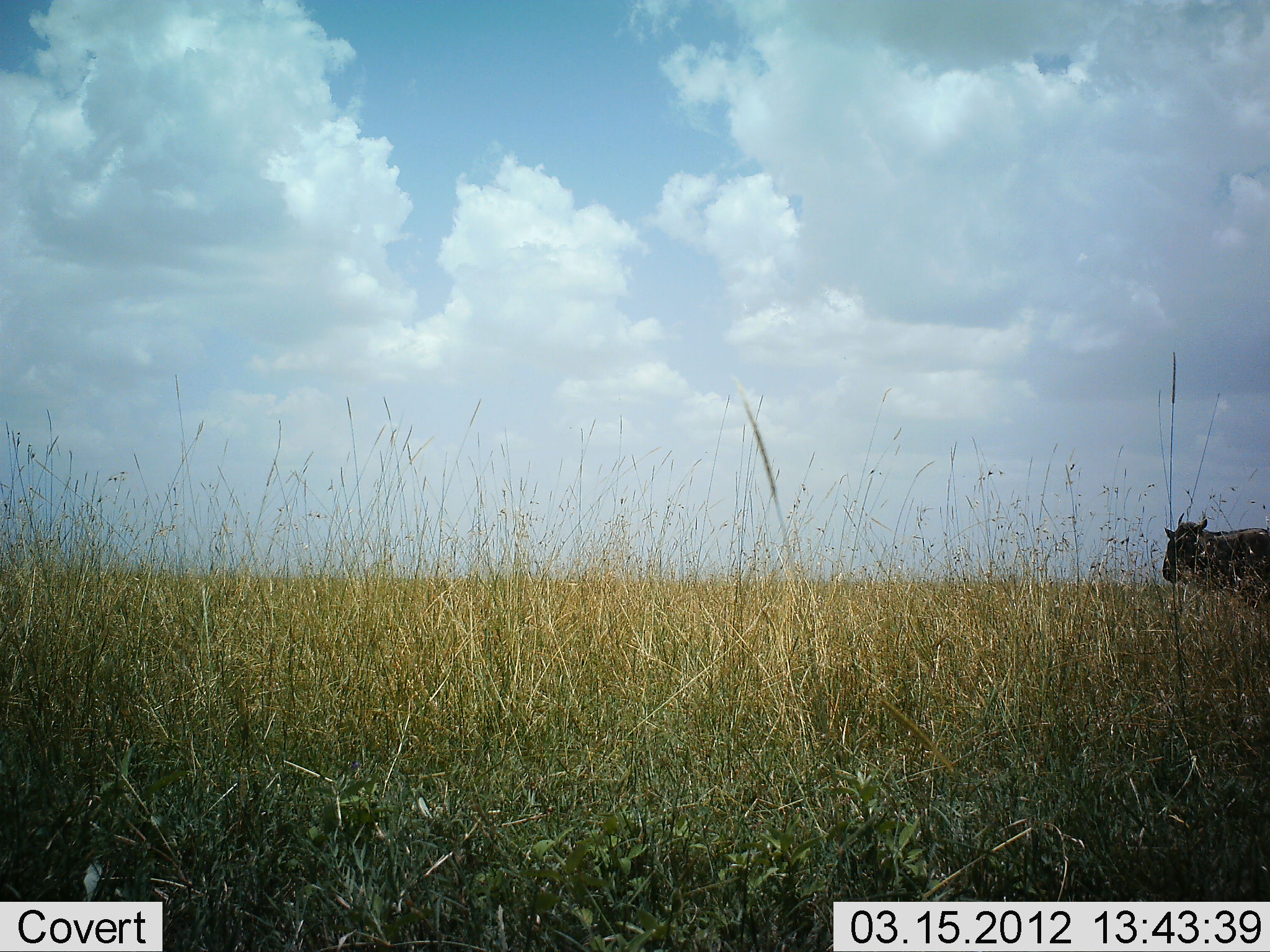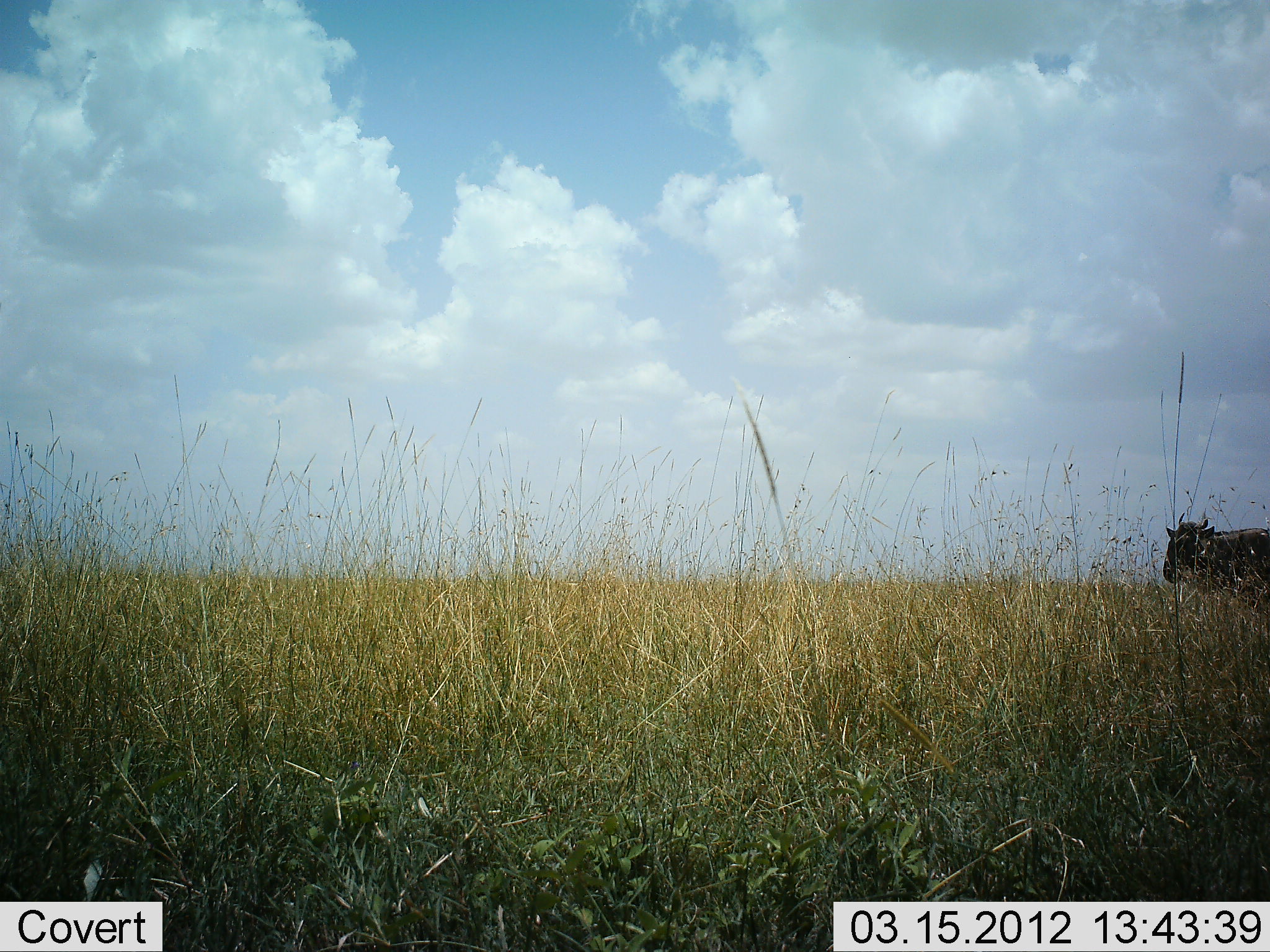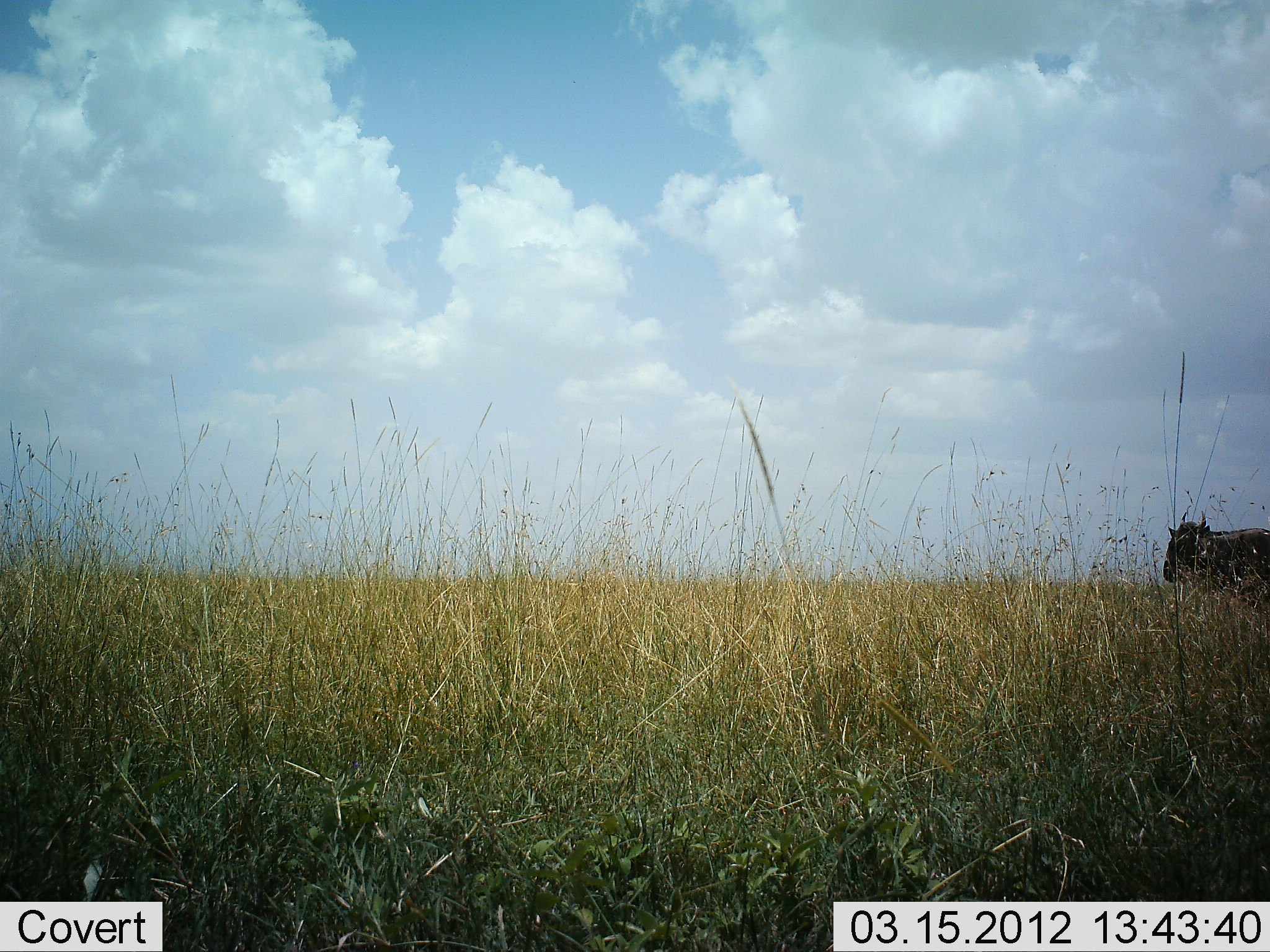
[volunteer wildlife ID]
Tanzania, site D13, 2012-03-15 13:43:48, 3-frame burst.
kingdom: Animalia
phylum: Chordata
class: Mammalia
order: Artiodactyla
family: Bovidae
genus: Connochaetes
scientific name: Connochaetes taurinus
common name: blue wildebeest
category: wildebeest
Wildebeest (blue wildebeest) (Connochaetes taurinus), count 1. Behavior (volunteer vote fractions): standing 85%, resting 0%, moving 15%, interacting 0%. Young present (vote fraction): 0%. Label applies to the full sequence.